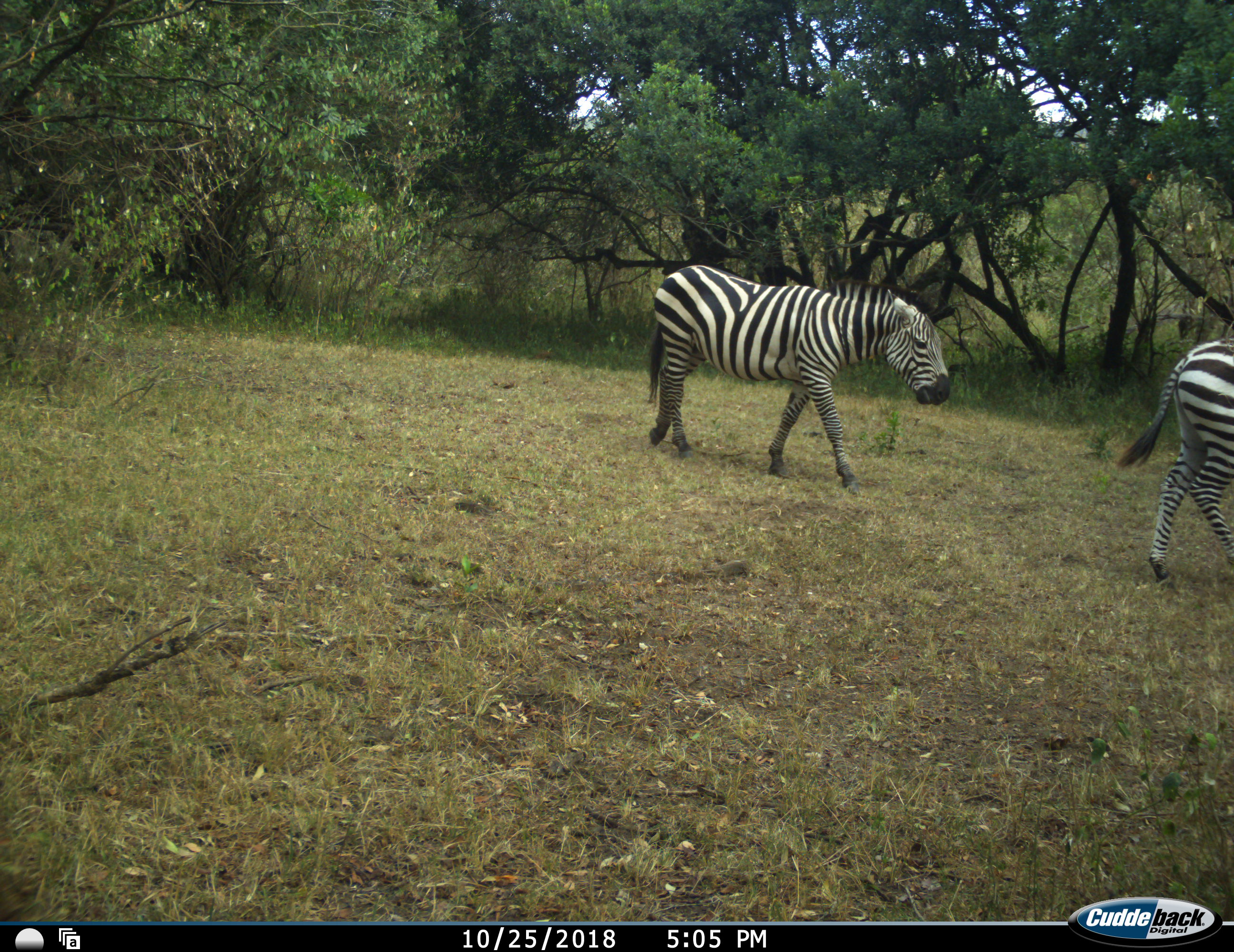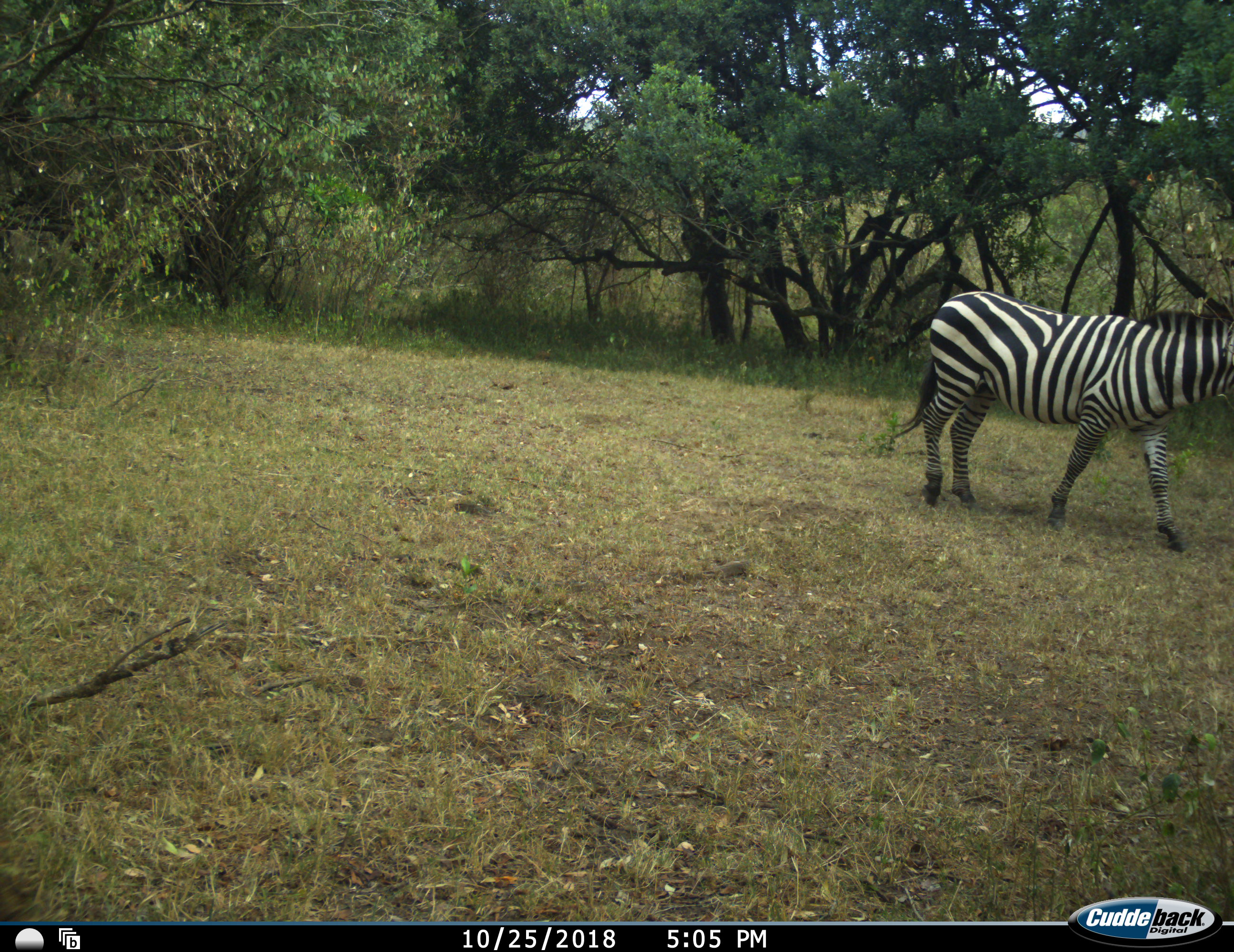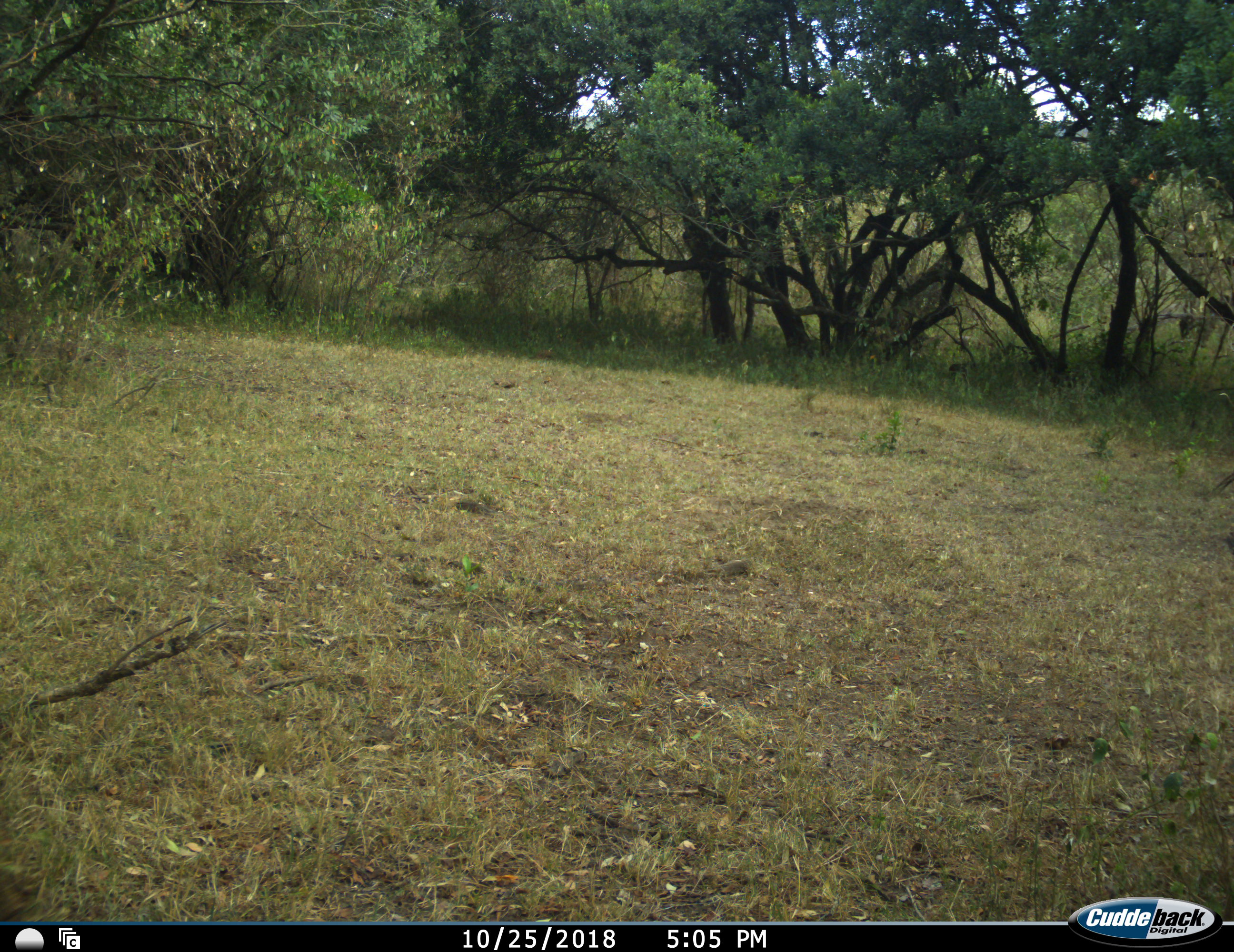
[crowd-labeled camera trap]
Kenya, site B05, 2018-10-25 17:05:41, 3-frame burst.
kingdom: Animalia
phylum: Chordata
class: Mammalia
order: Perissodactyla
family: Equidae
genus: Equus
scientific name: Equus quagga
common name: plains zebra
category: zebra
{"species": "zebra (plains zebra) (Equus quagga)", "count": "2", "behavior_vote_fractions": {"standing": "10%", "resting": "0%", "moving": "100%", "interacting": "0%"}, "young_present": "0%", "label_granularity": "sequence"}